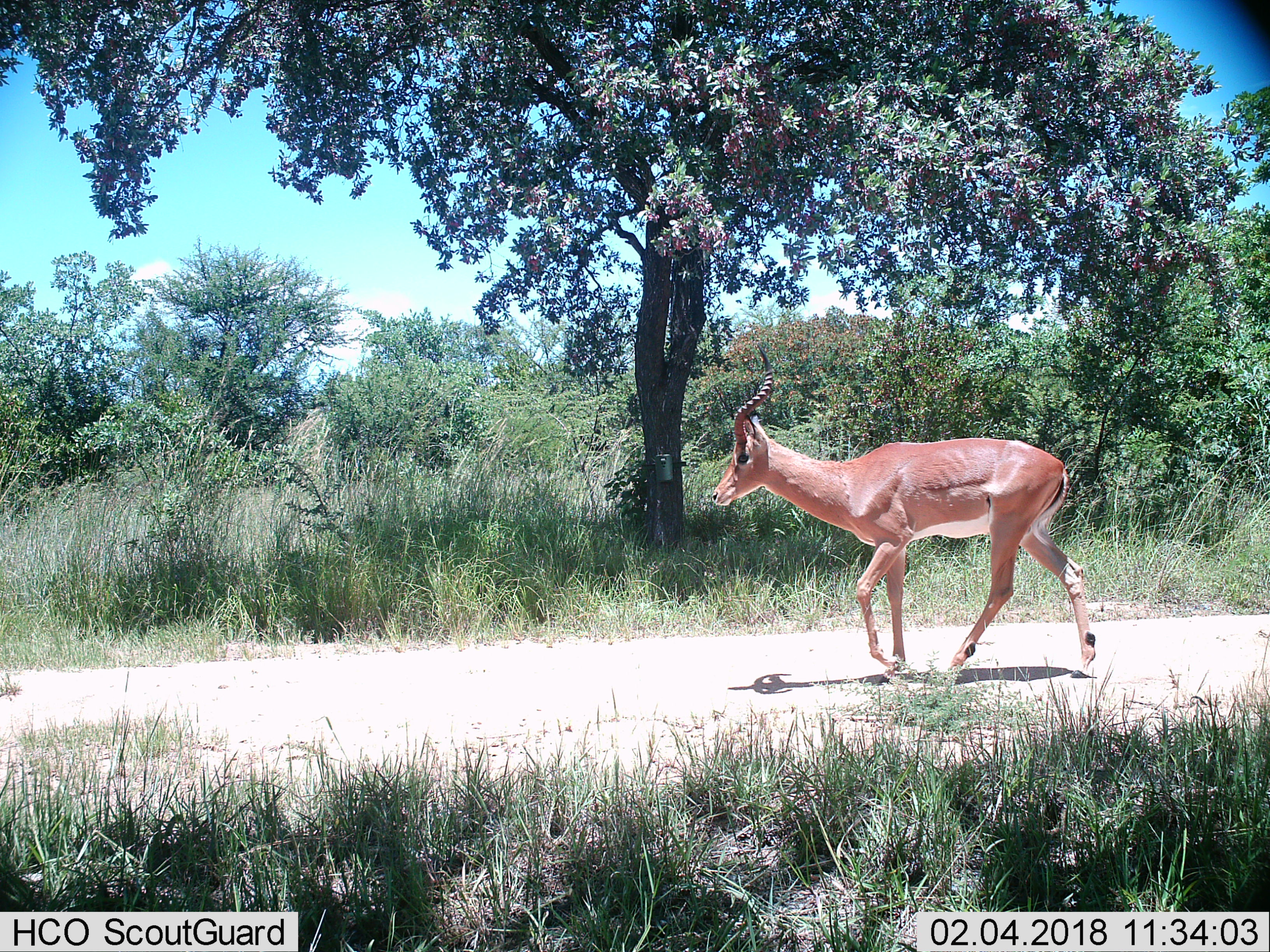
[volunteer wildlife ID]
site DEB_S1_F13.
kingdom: Animalia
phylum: Chordata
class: Mammalia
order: Artiodactyla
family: Bovidae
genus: Aepyceros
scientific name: Aepyceros melampus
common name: impala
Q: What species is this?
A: Impala (Aepyceros melampus).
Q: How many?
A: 1.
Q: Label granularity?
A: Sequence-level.